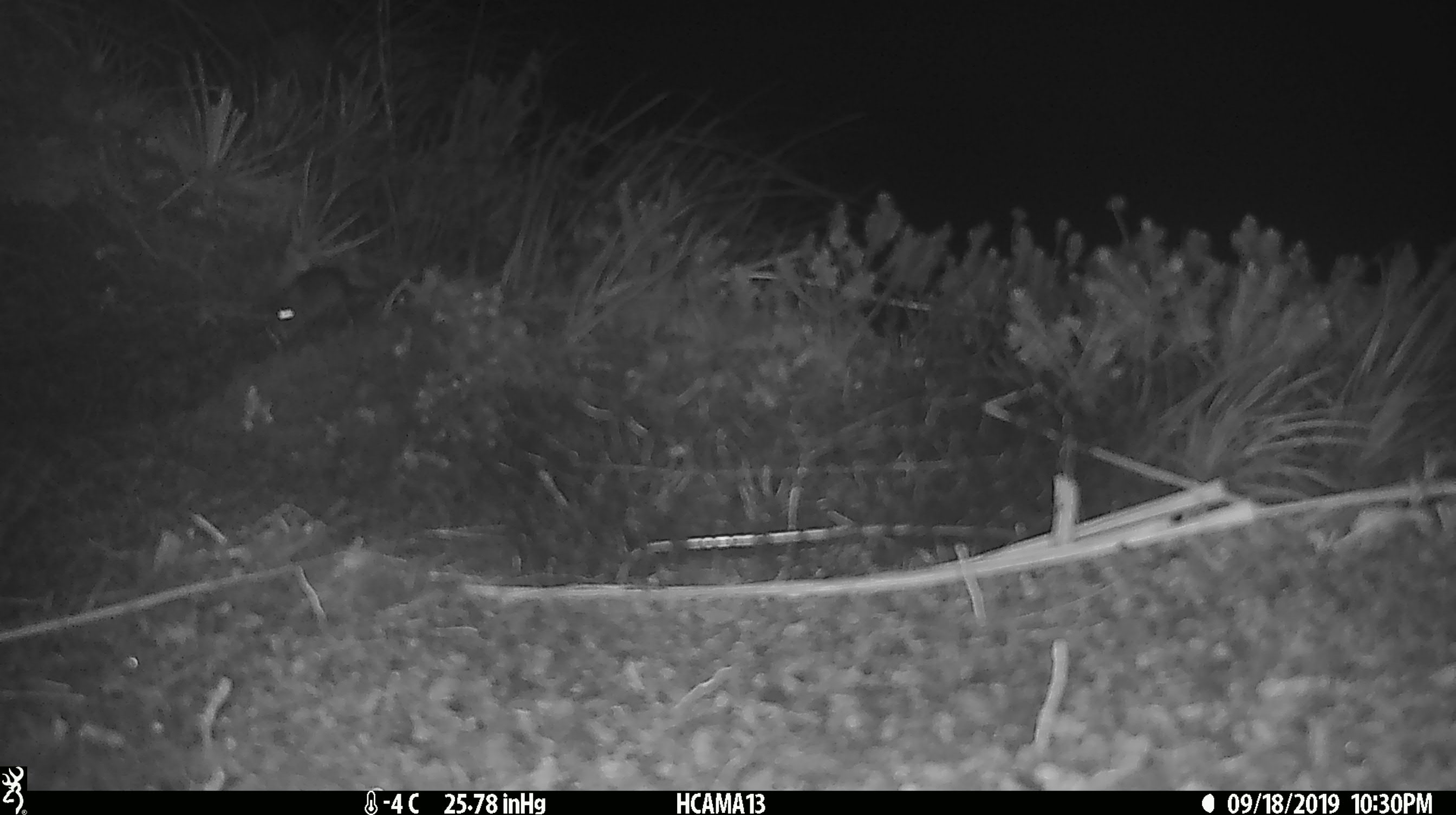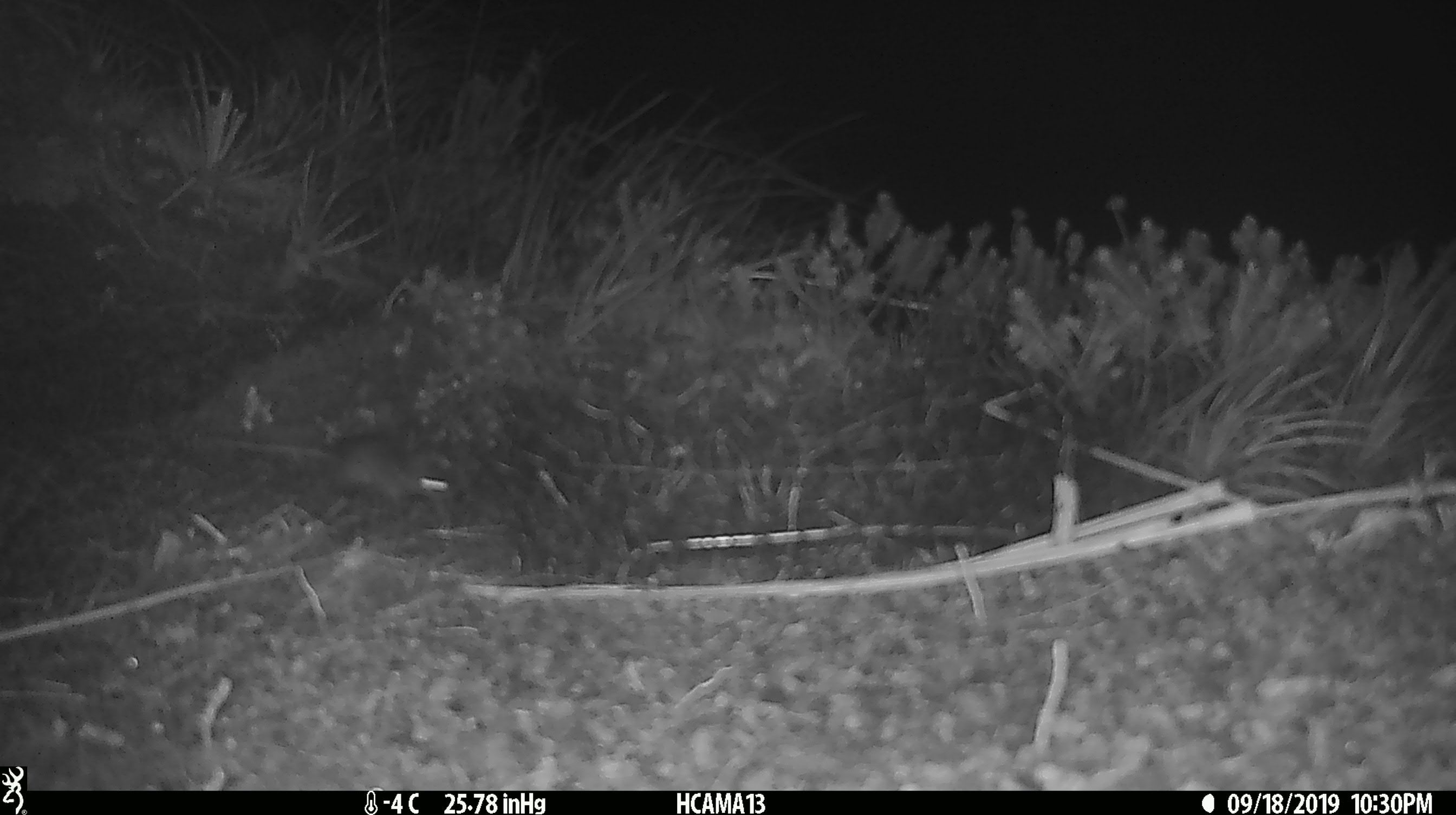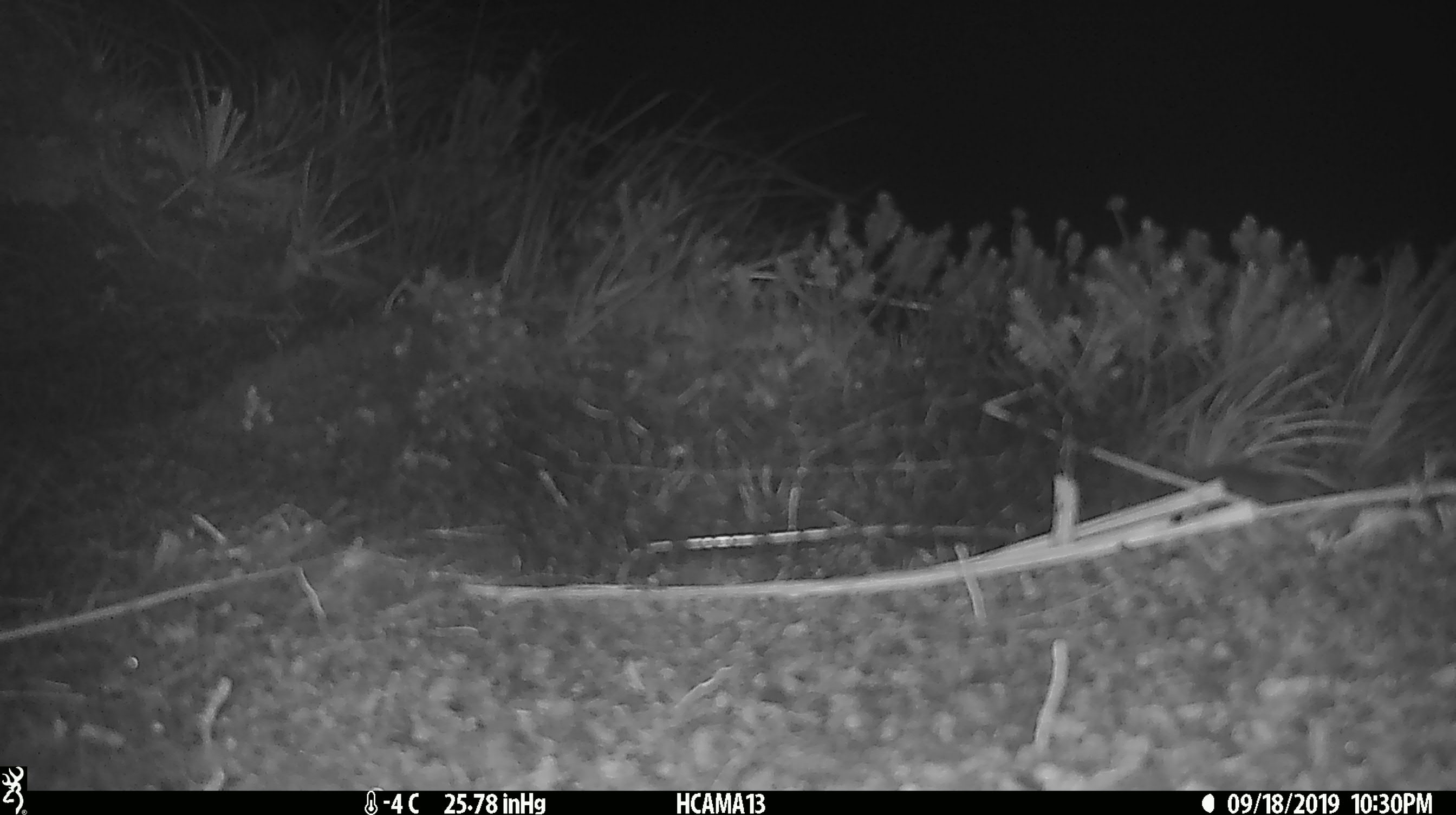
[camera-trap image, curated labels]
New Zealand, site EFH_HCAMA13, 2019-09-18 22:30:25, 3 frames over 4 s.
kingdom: Animalia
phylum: Chordata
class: Mammalia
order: Rodentia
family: Muridae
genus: Mus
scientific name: Mus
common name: mouse